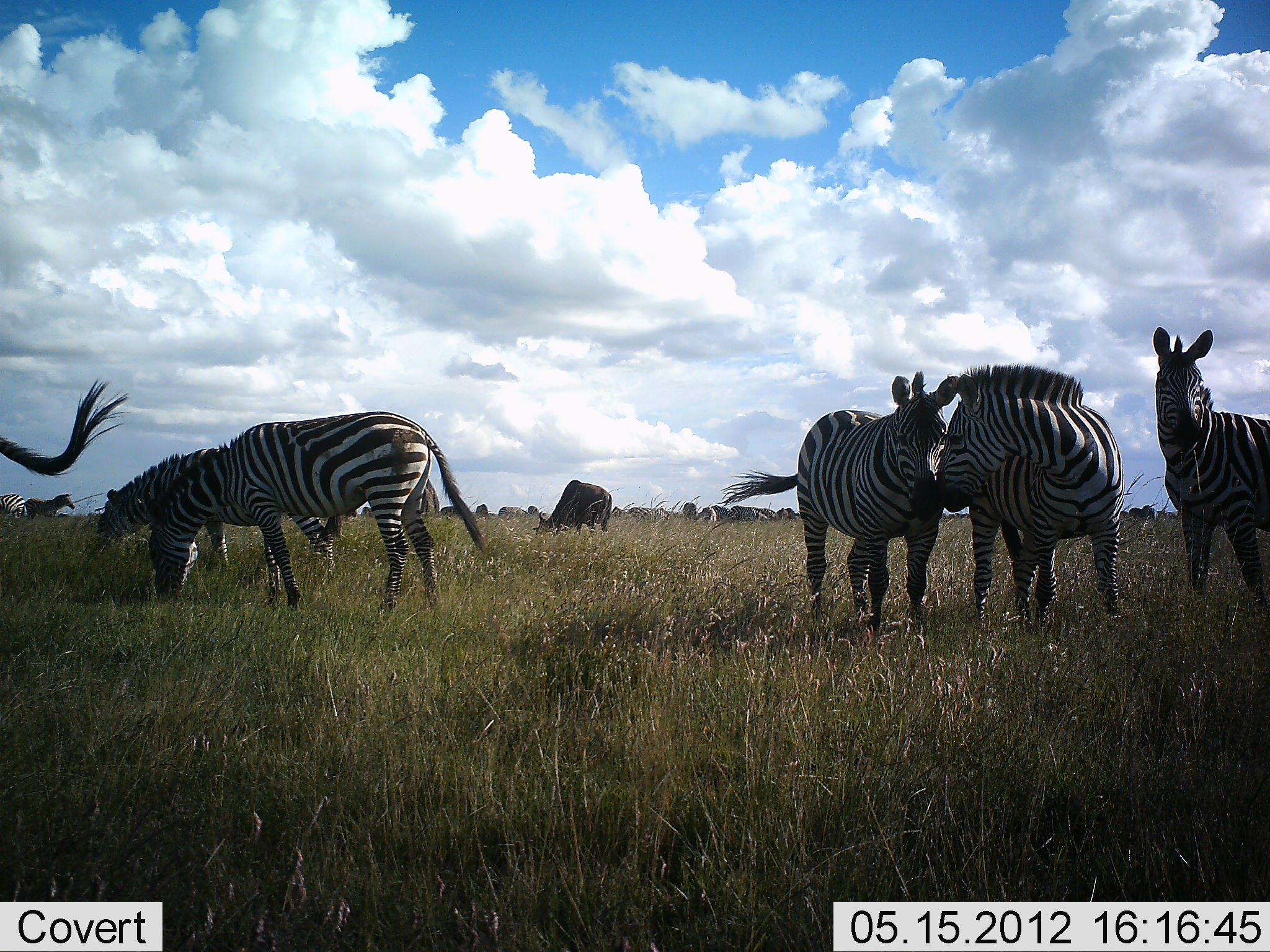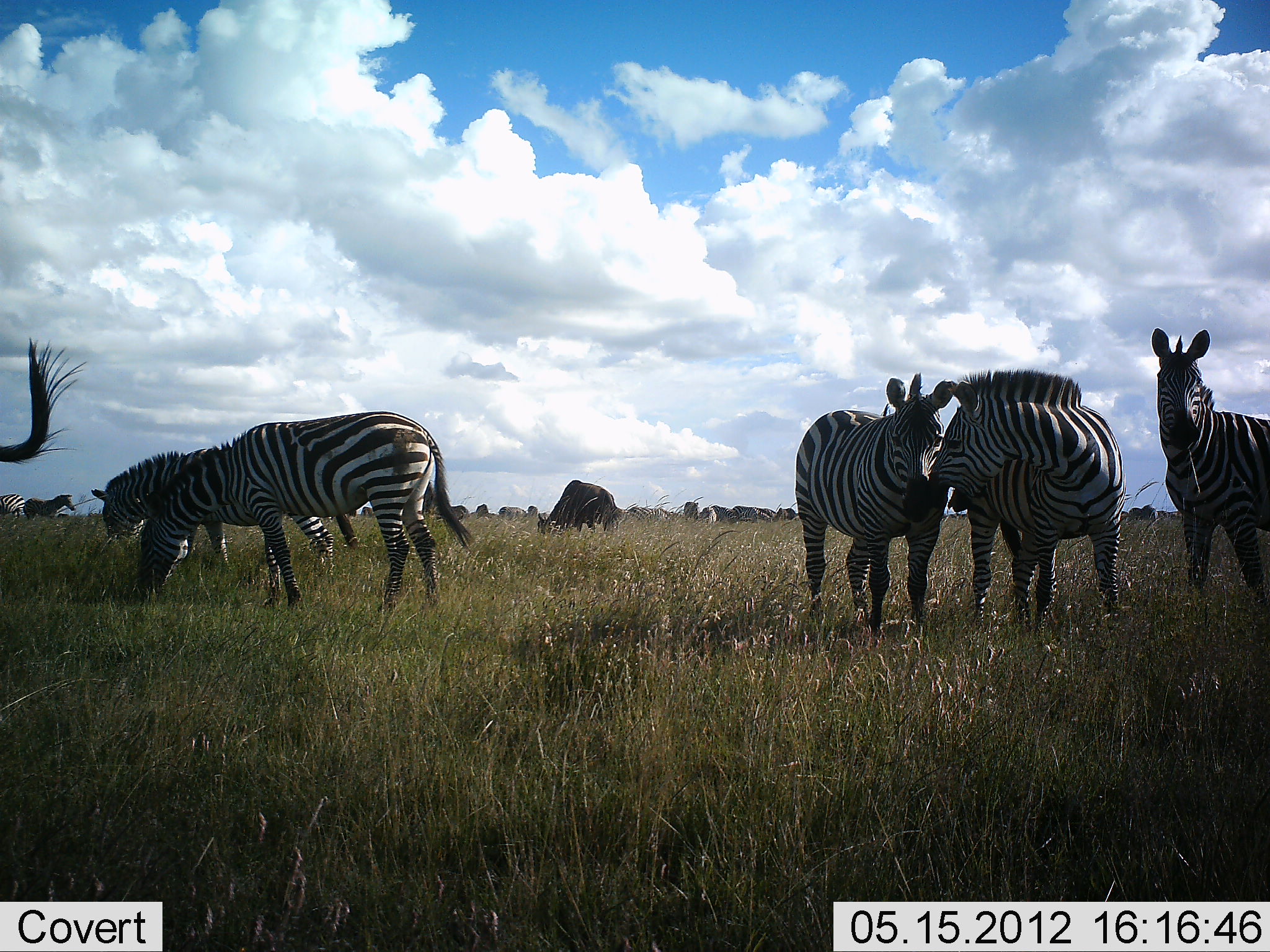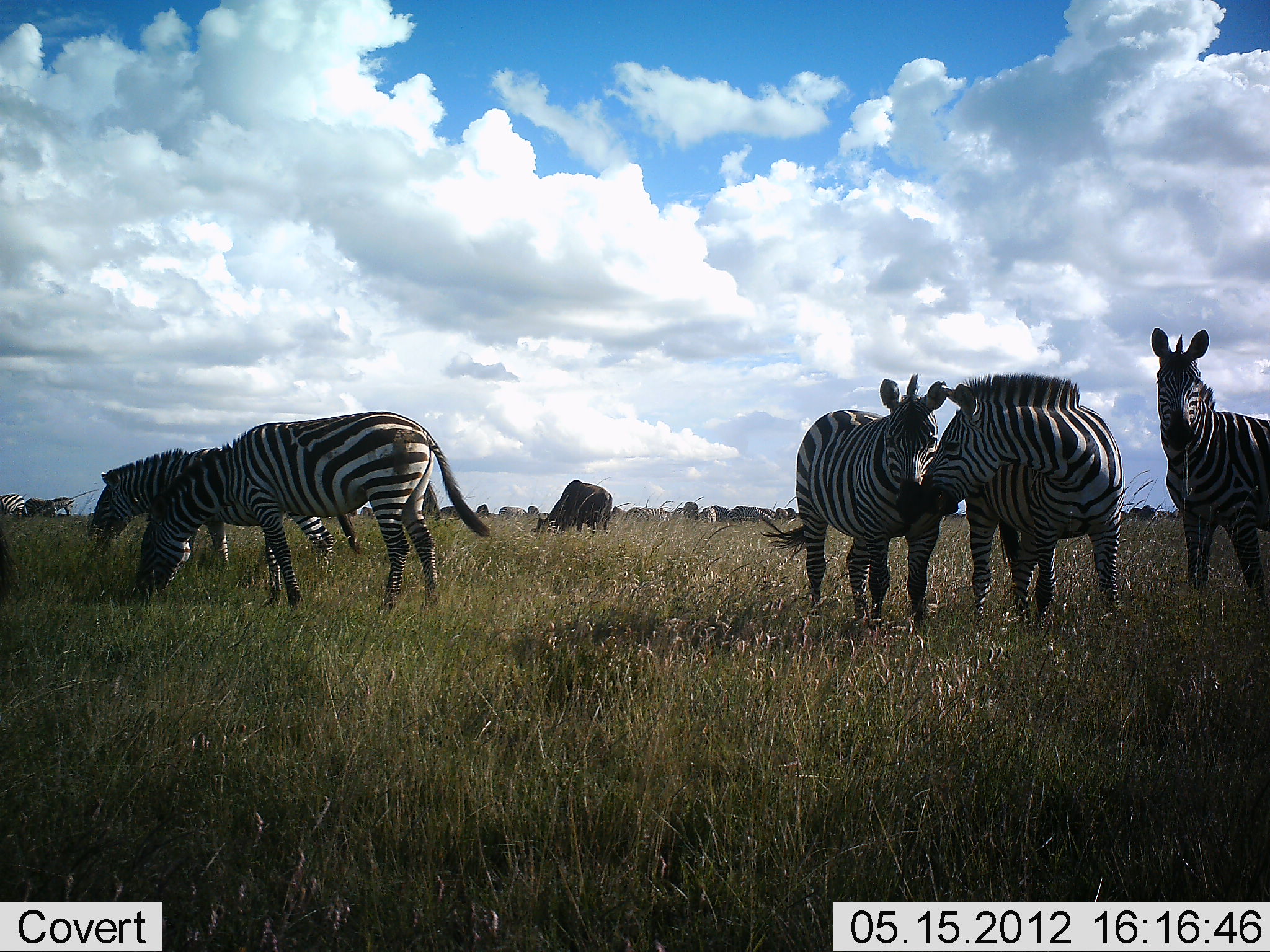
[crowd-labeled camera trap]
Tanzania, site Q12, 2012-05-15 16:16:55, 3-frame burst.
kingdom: Animalia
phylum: Chordata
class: Mammalia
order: Artiodactyla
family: Bovidae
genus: Connochaetes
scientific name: Connochaetes taurinus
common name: blue wildebeest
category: wildebeest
Wildebeest (blue wildebeest) (Connochaetes taurinus), count 11-50. Behavior (volunteer vote fractions): standing 60%, resting 0%, moving 10%, interacting 0%. Young present (vote fraction): 0%. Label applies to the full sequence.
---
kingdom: Animalia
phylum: Chordata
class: Mammalia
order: Perissodactyla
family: Equidae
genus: Equus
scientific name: Equus quagga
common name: plains zebra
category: zebra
Zebra (plains zebra) (Equus quagga), count 7. Behavior (volunteer vote fractions): standing 83%, resting 0%, moving 17%, interacting 50%. Young present (vote fraction): 0%. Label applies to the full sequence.